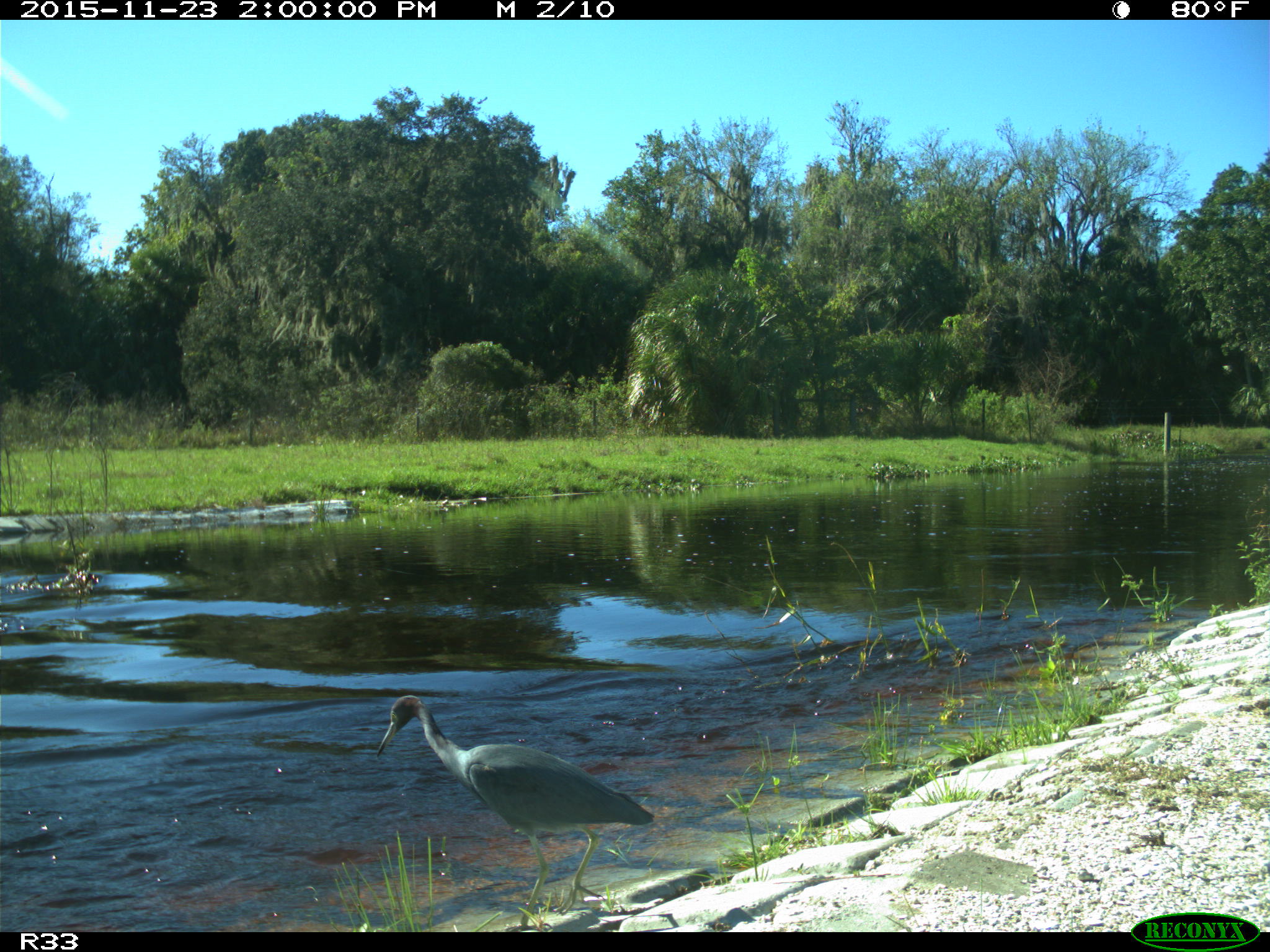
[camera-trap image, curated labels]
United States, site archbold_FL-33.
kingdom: Animalia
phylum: Chordata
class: Aves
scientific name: Aves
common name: birds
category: unidentified bird